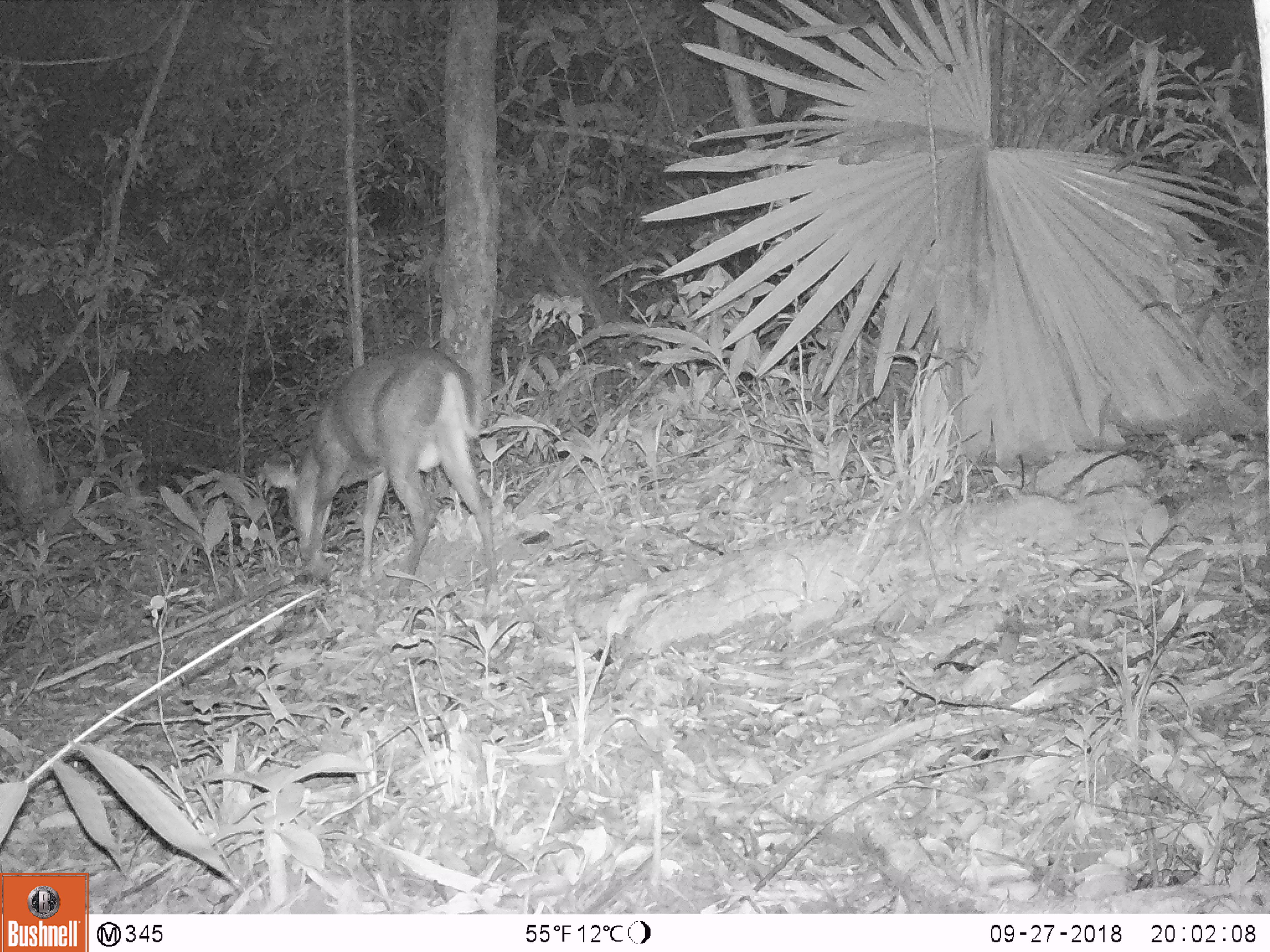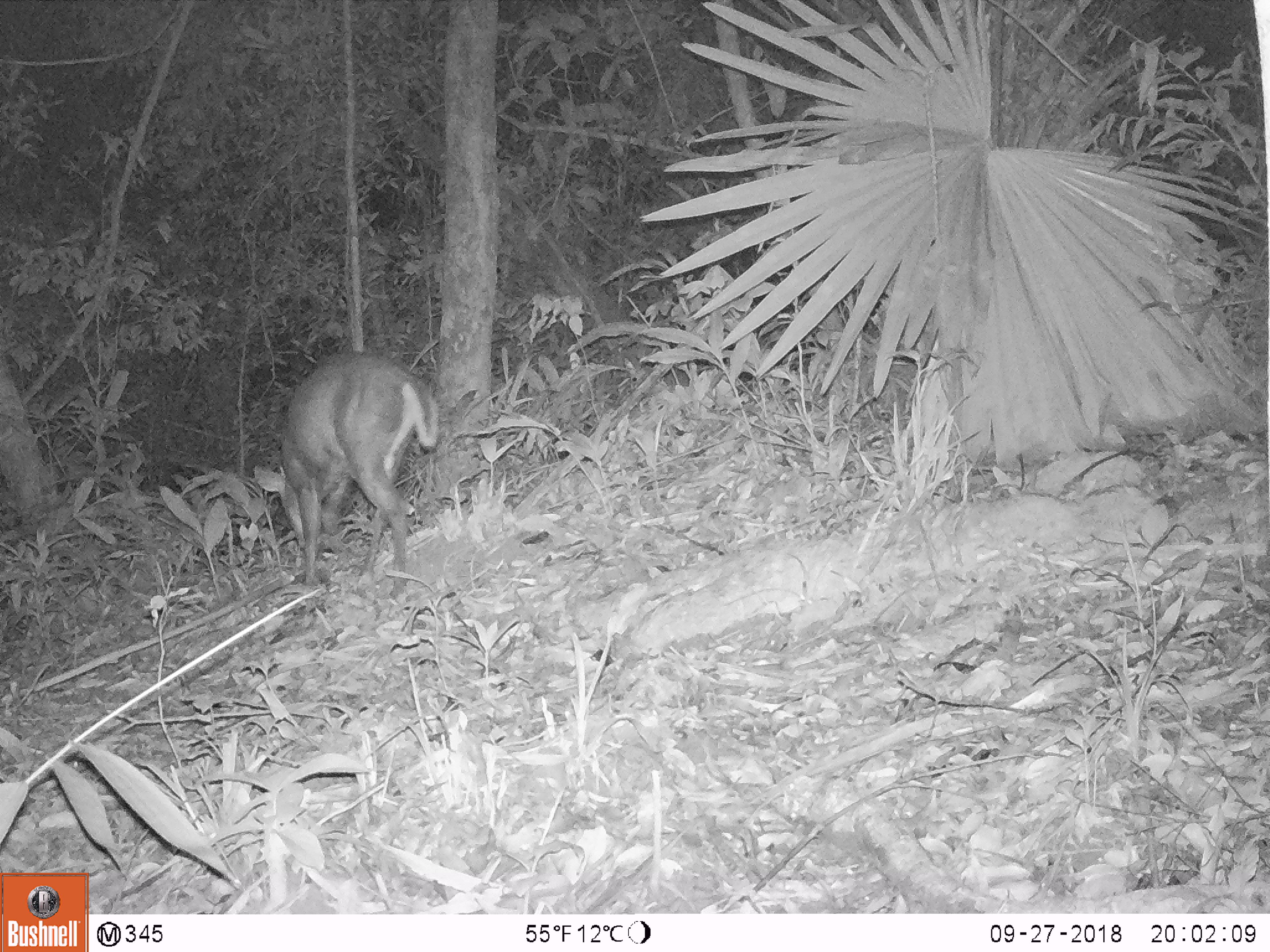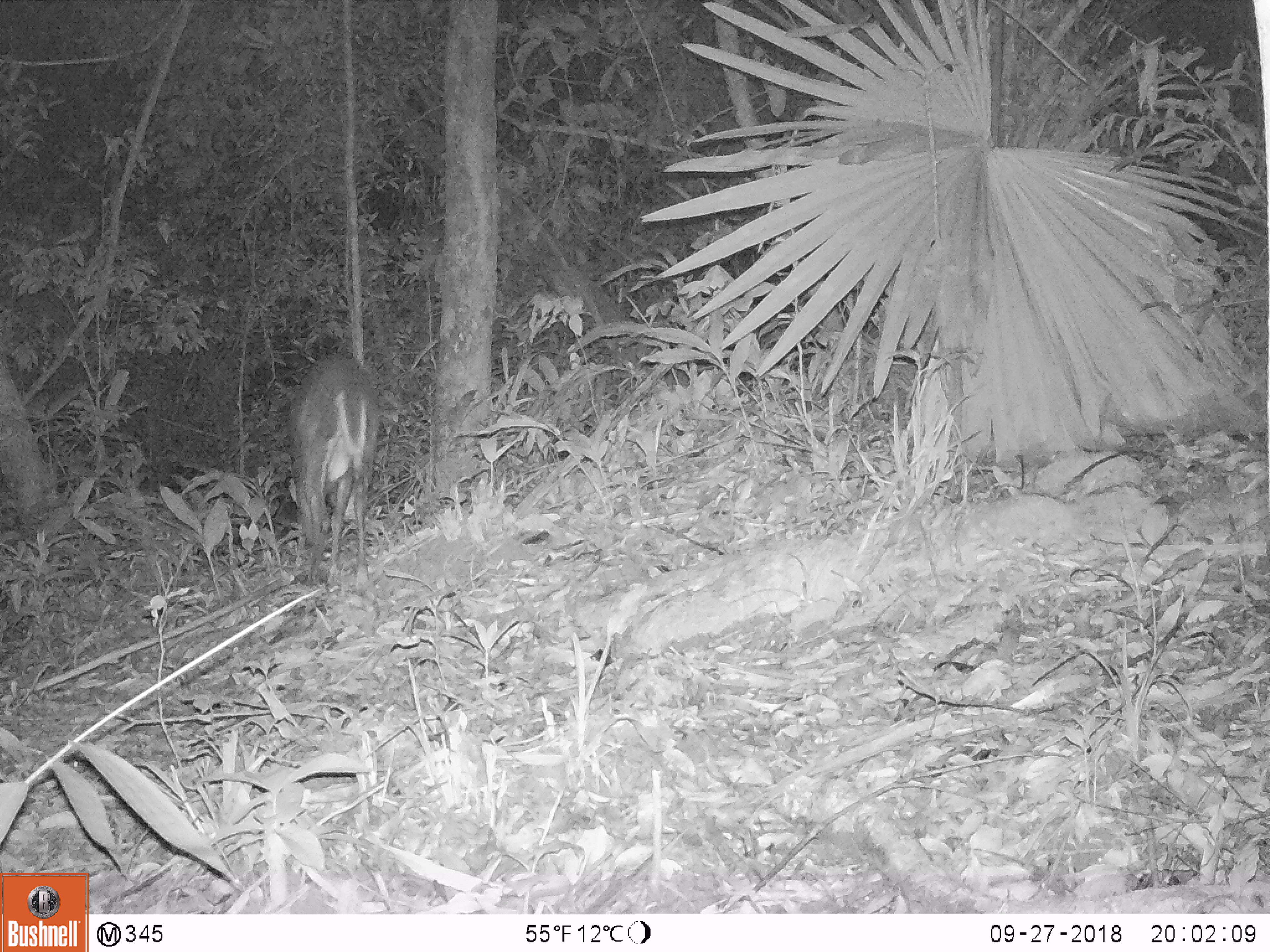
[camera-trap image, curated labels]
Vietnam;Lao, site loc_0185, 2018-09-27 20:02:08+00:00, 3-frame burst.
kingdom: Animalia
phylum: Chordata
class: Mammalia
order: Artiodactyla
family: Cervidae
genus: Muntiacus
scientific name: Muntiacus rooseveltorum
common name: roosevelt's muntjac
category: roosevelts muntjac group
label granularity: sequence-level